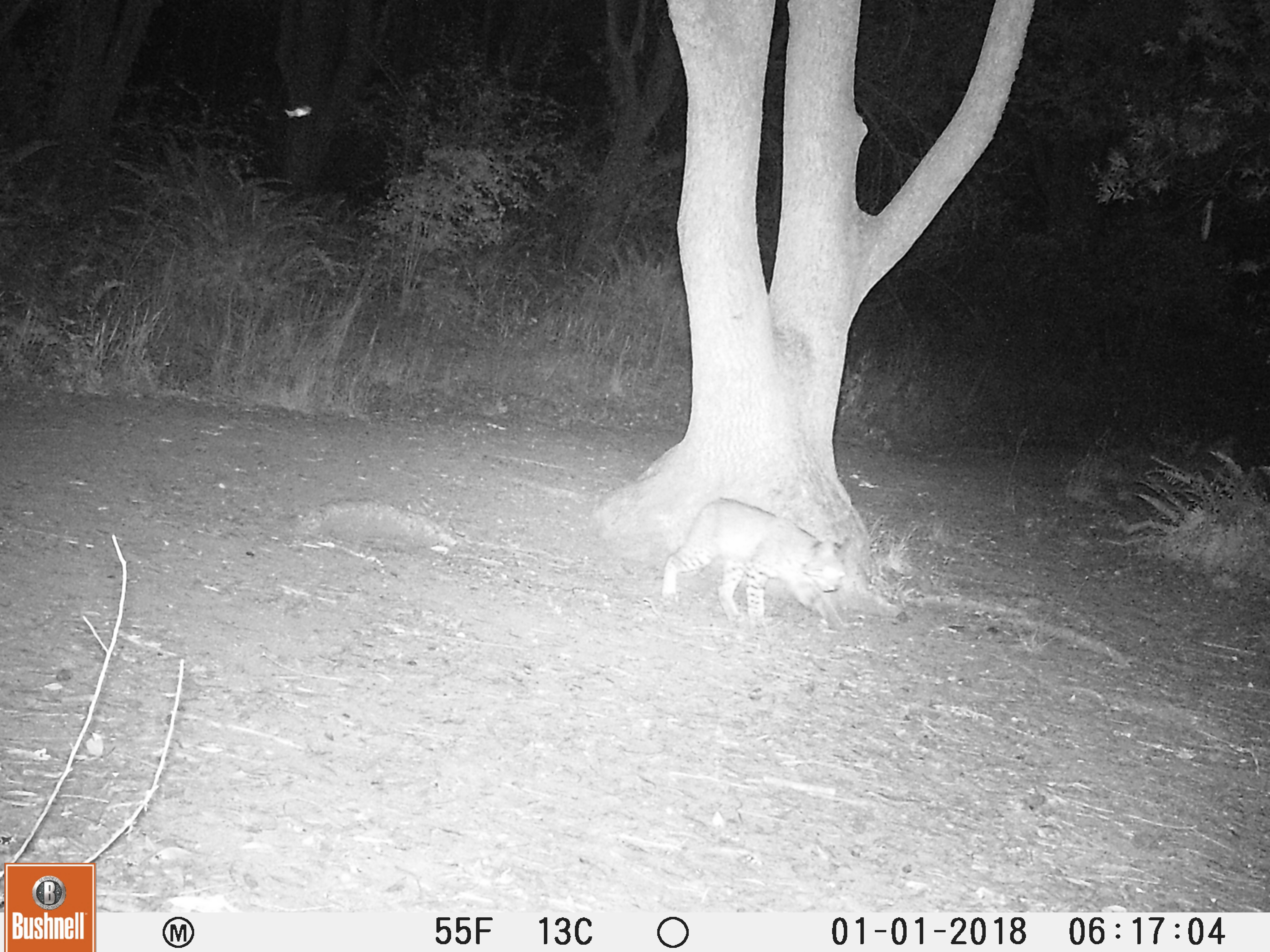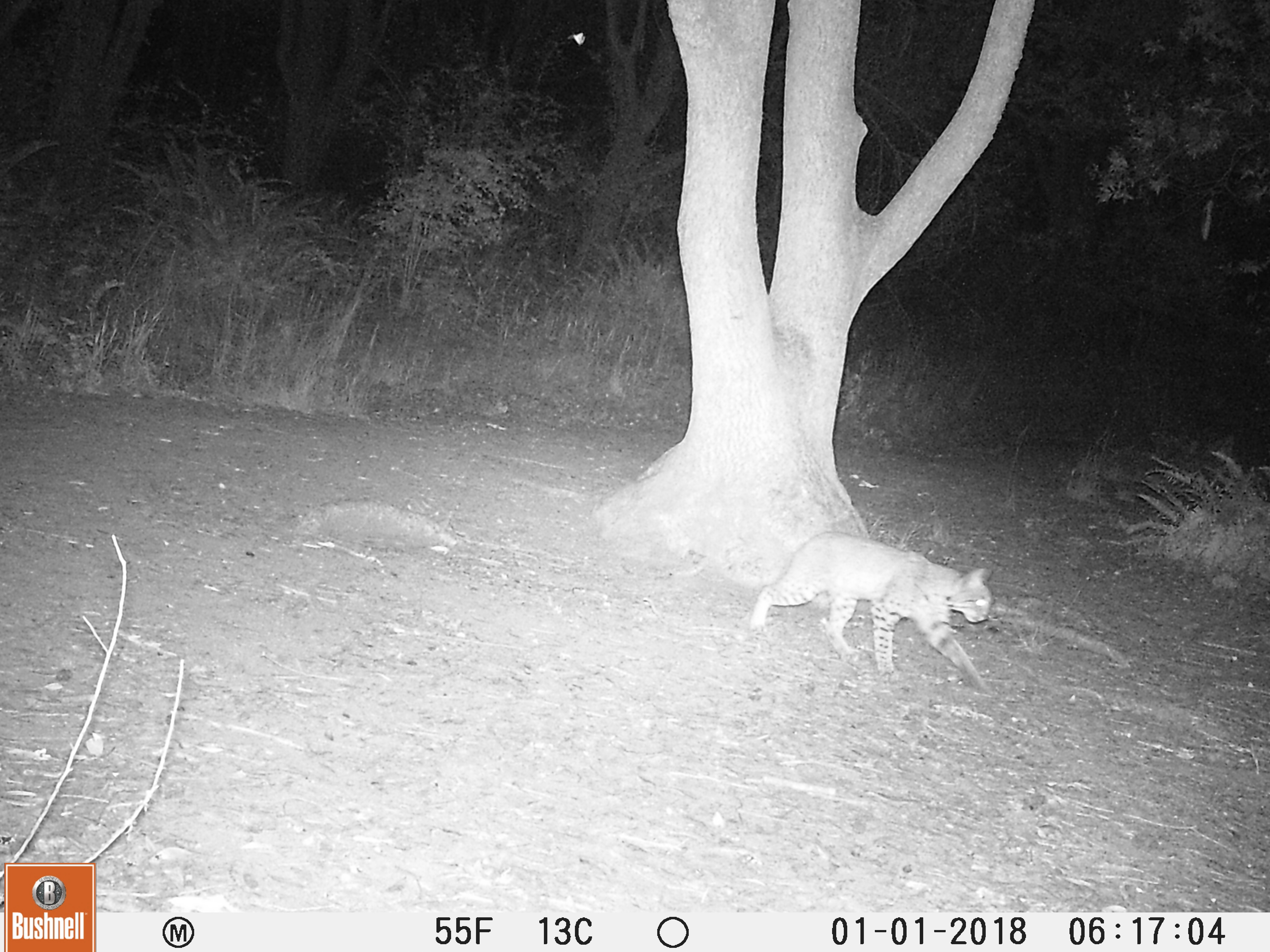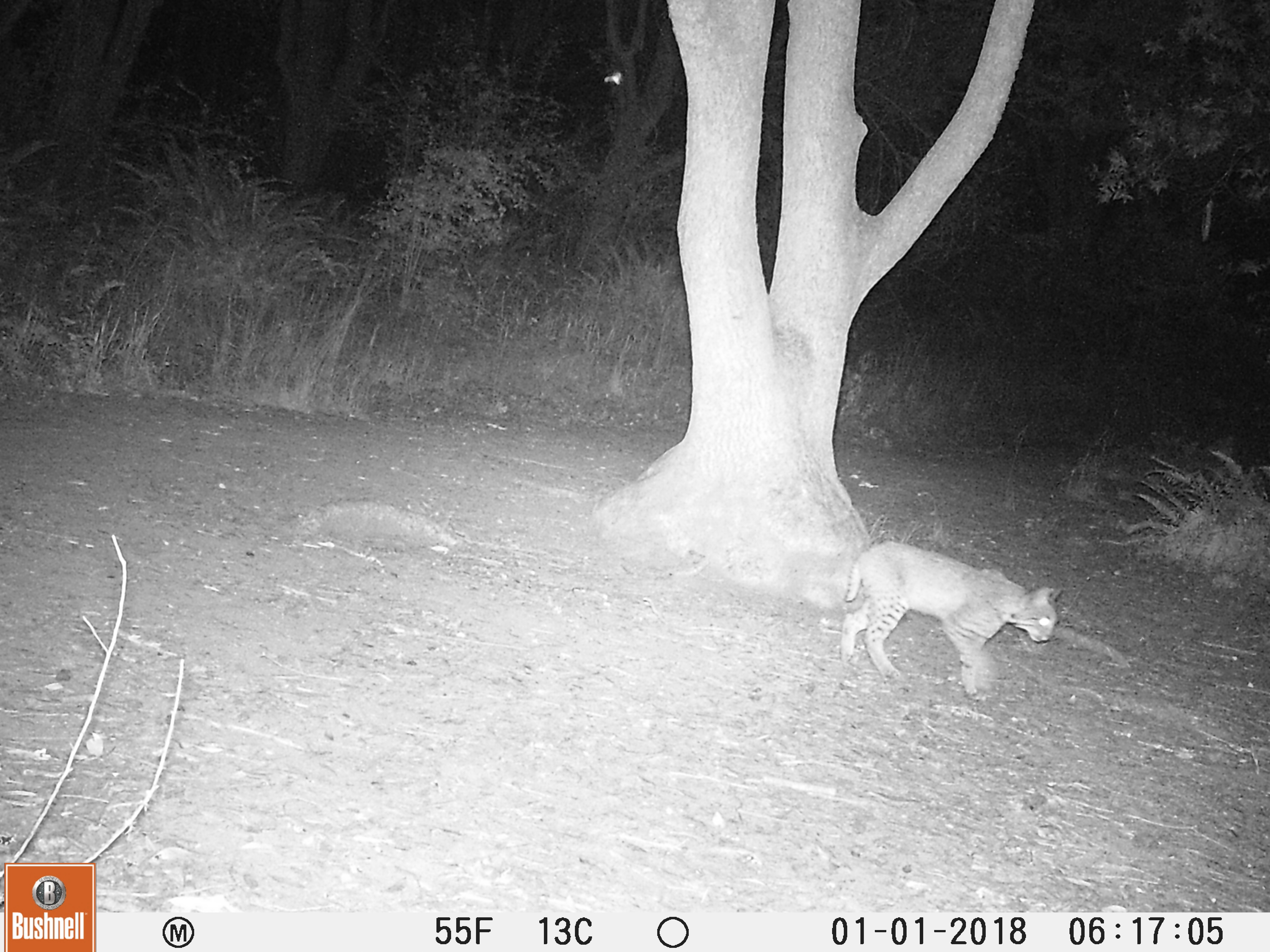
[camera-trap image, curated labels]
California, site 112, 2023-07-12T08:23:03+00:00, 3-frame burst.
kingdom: Animalia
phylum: Chordata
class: Mammalia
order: Carnivora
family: Felidae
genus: Lynx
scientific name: Lynx rufus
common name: bobcat